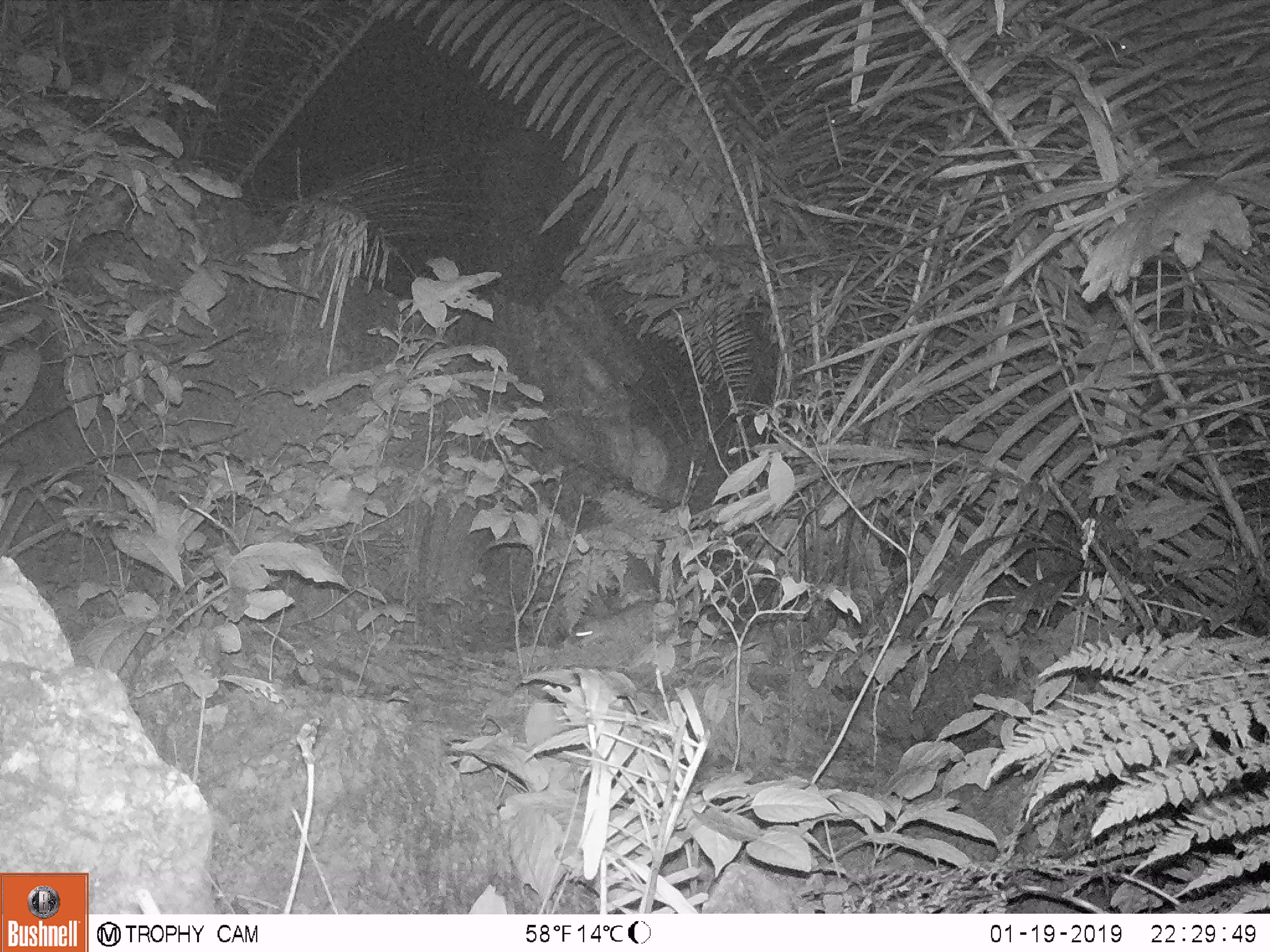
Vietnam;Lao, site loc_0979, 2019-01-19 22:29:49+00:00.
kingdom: Animalia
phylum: Chordata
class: Mammalia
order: Rodentia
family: Muridae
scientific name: Muridae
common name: old-world mice and rats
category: unidentified murid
Unidentified murid (old-world mice and rats) (Muridae). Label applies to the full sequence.